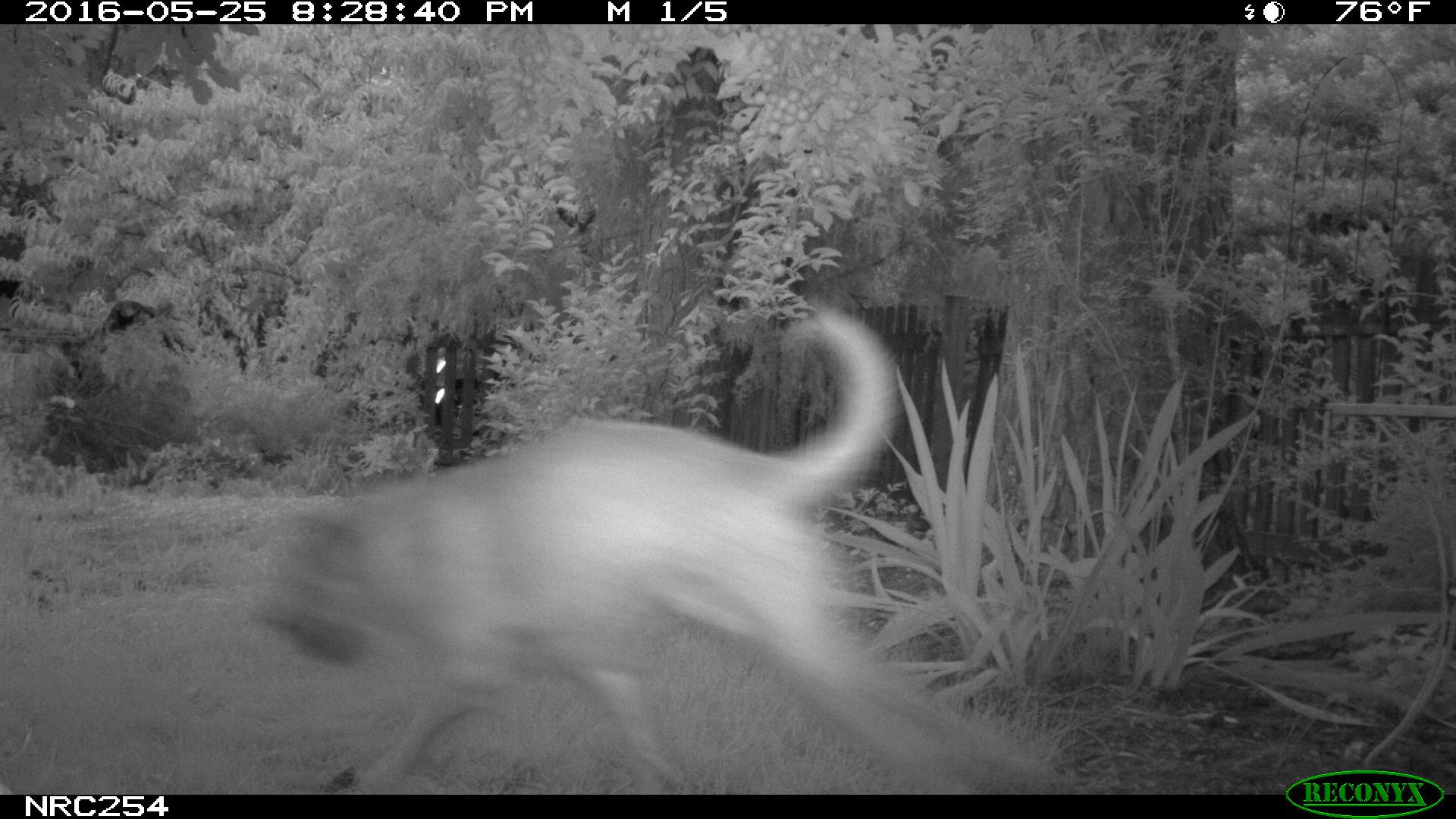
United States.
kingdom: Animalia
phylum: Chordata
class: Mammalia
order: Carnivora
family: Canidae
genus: Canis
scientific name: Canis familiaris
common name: domestic dog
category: Dog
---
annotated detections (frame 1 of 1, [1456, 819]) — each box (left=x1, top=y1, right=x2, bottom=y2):
Dog: (left=252, top=279, right=1082, bottom=793)